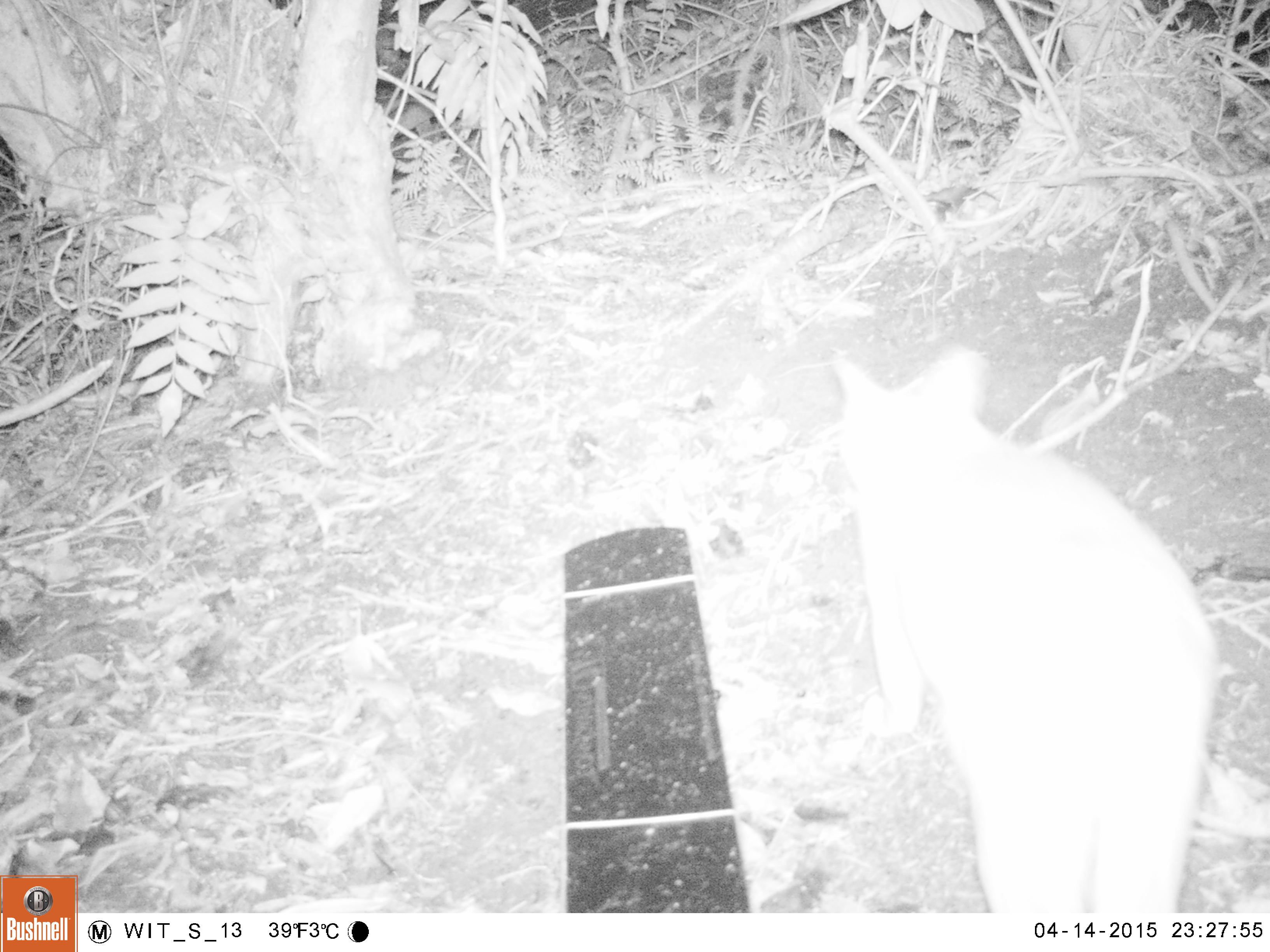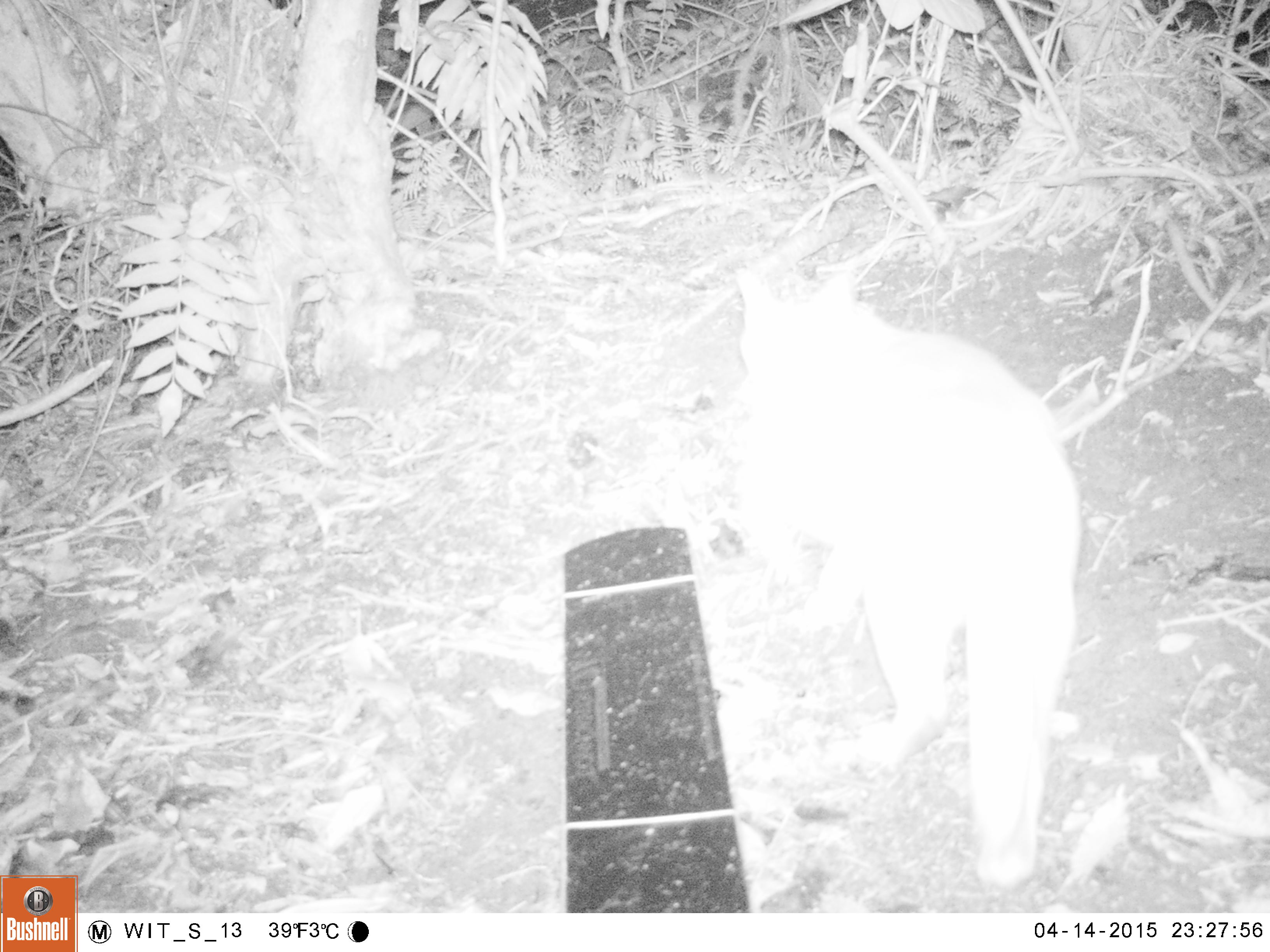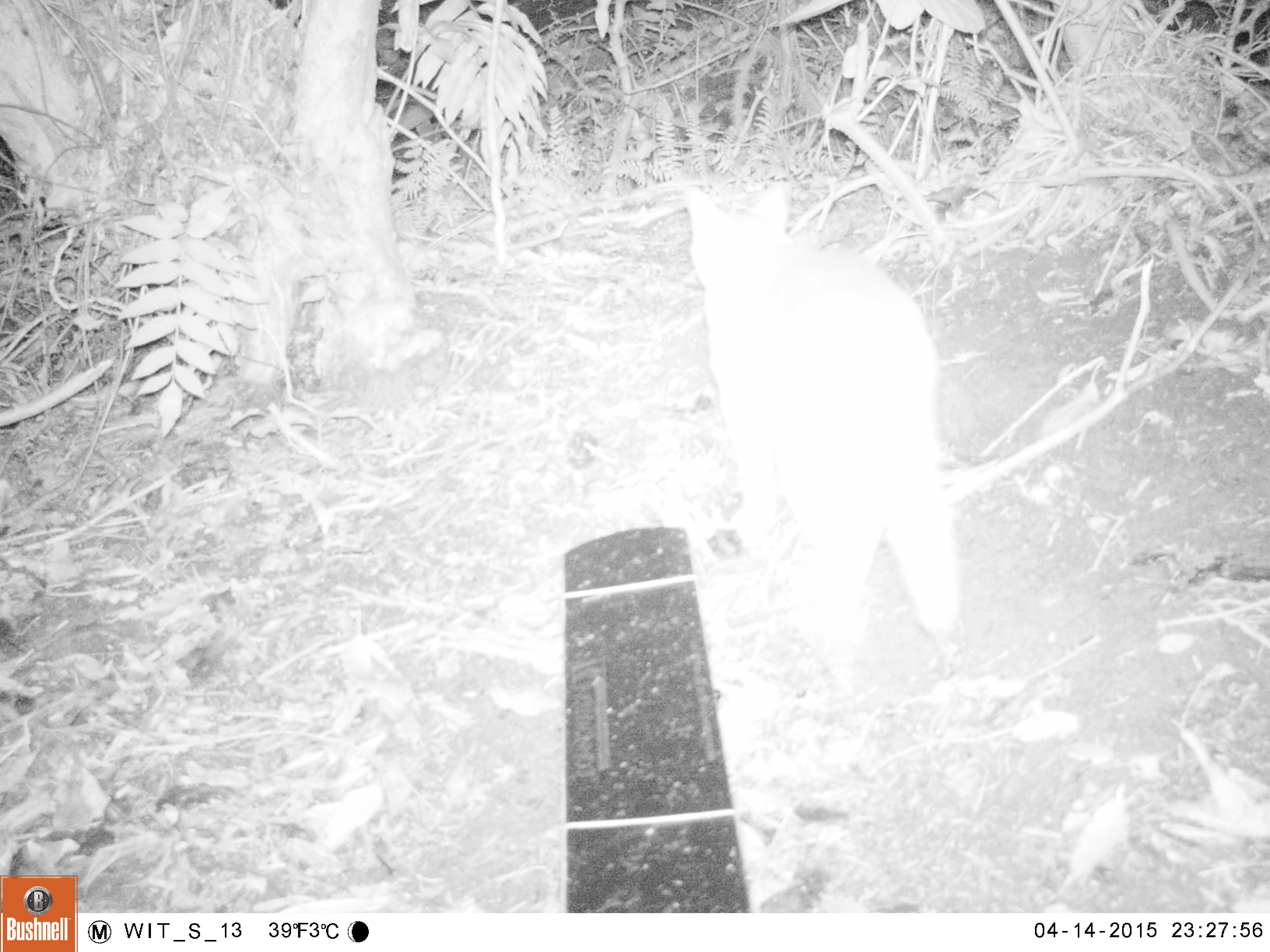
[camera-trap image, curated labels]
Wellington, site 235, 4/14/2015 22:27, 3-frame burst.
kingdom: Animalia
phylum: Chordata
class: Mammalia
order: Carnivora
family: Felidae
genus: Felis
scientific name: Felis catus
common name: cat